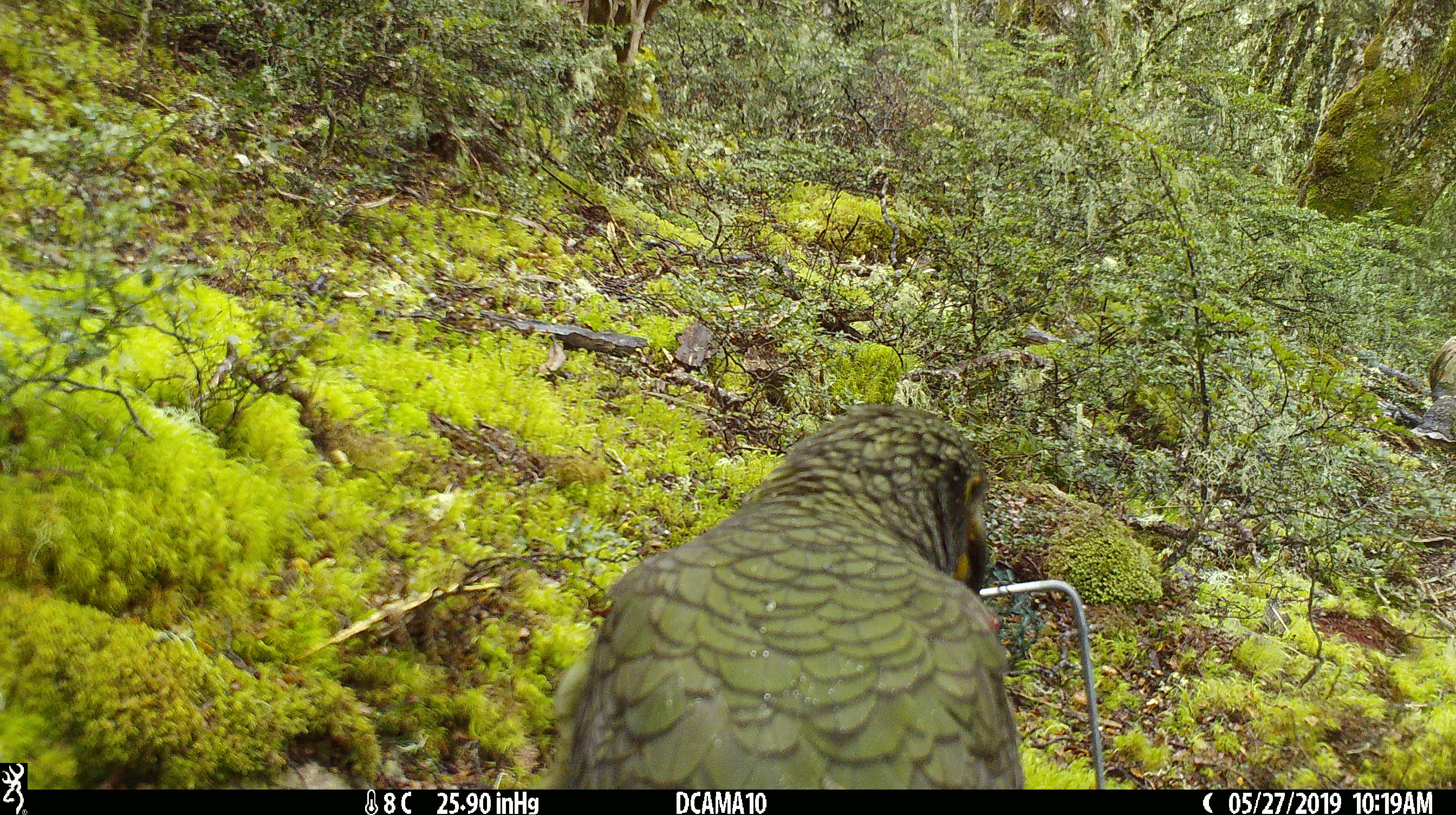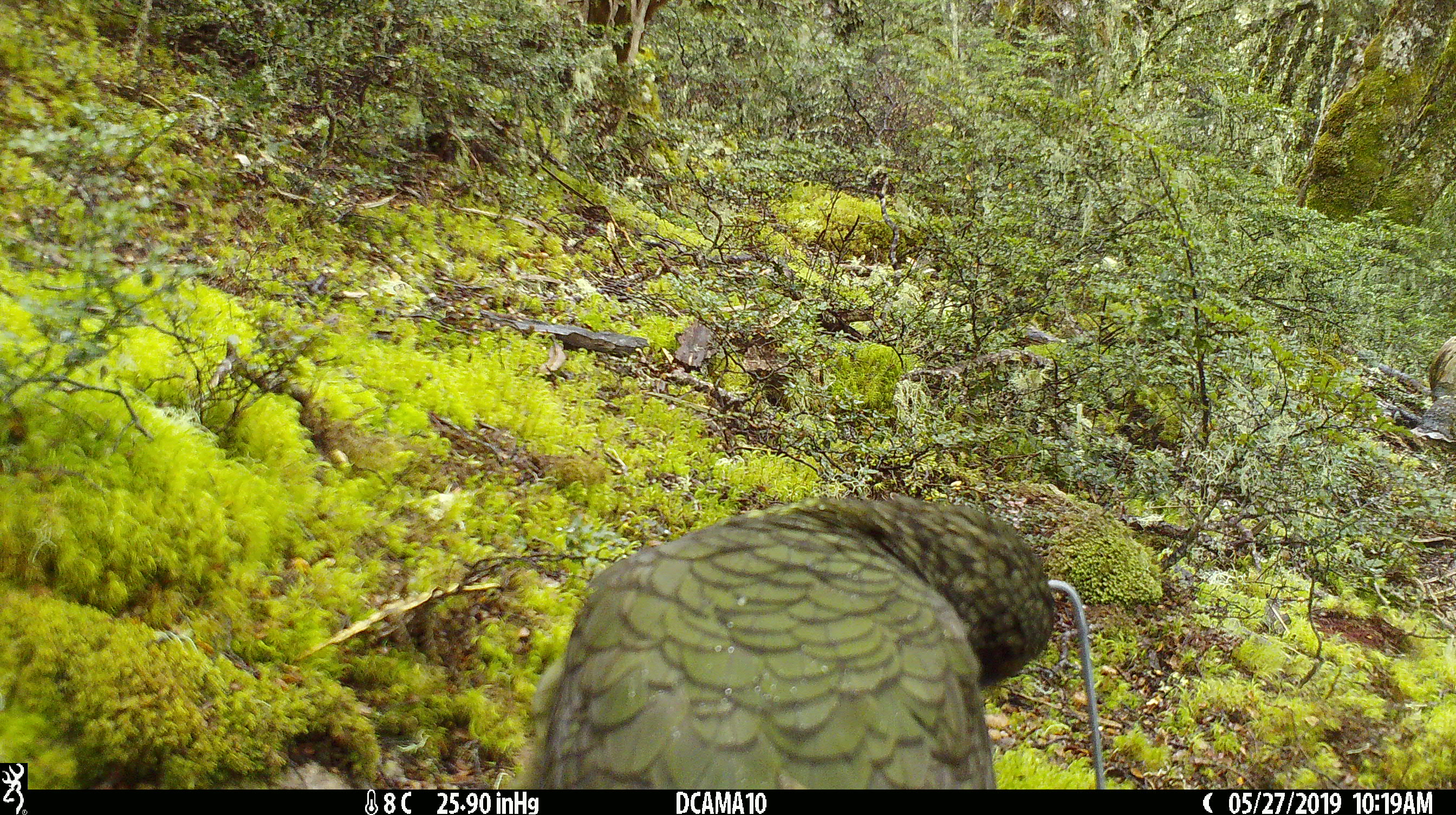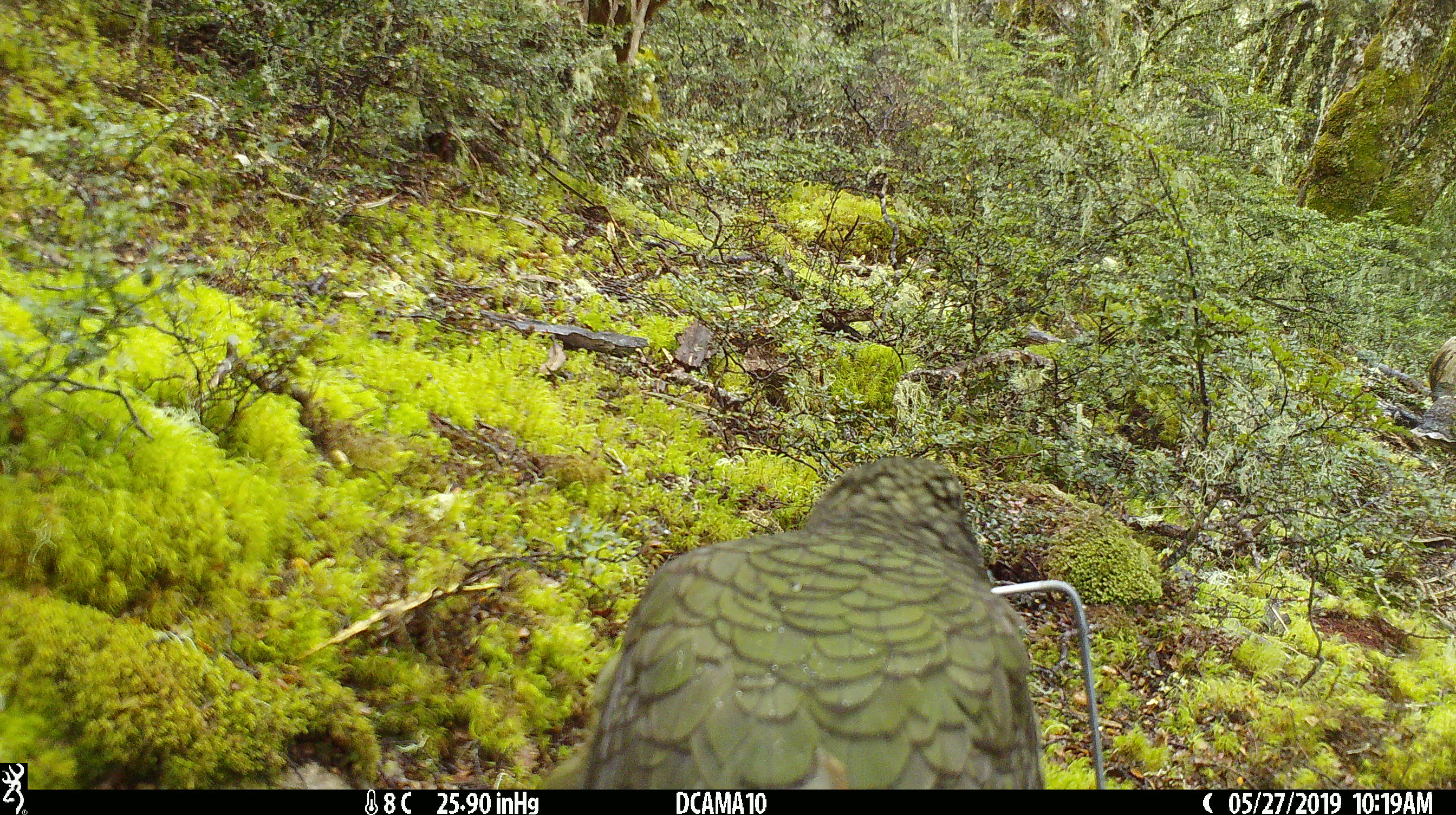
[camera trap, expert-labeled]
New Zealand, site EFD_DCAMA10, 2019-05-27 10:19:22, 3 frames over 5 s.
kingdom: Animalia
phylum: Chordata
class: Aves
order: Psittaciformes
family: Strigopidae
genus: Nestor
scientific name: Nestor notabilis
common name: kea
Kea (Nestor notabilis).